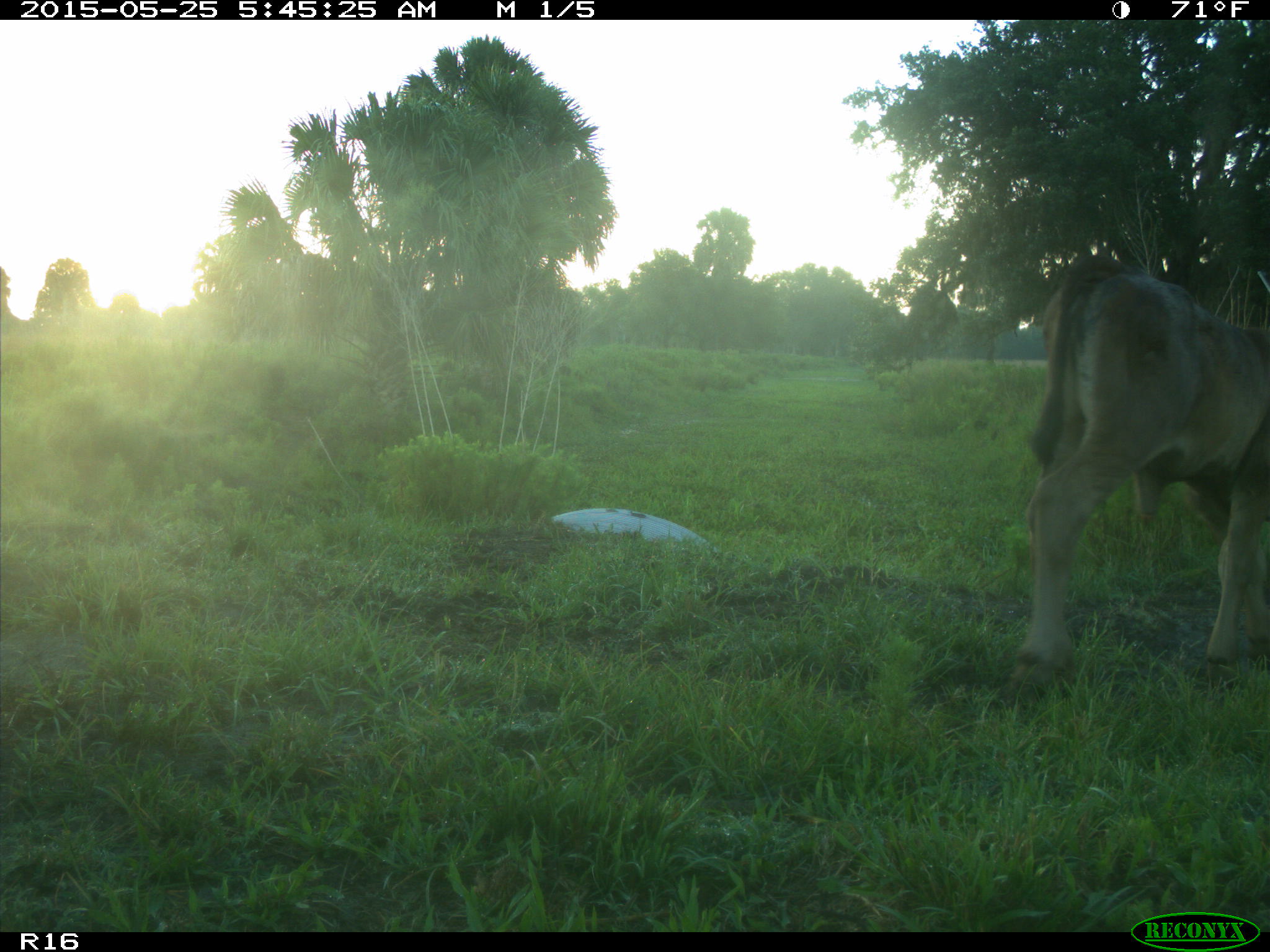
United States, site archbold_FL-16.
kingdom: Animalia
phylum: Chordata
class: Mammalia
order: Artiodactyla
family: Bovidae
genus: Bos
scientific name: Bos taurus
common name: domestic cow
Bos taurus (domestic cow).